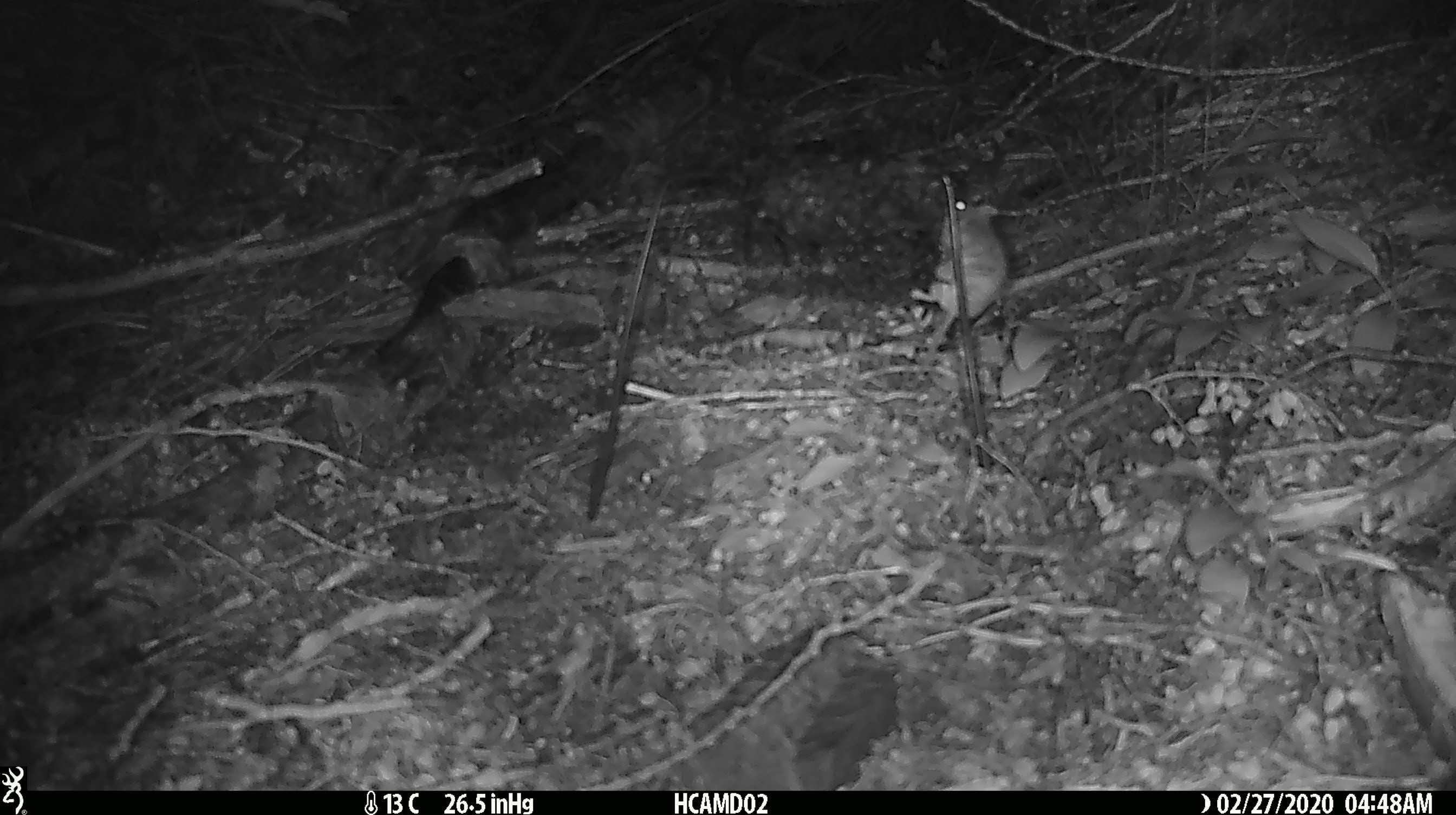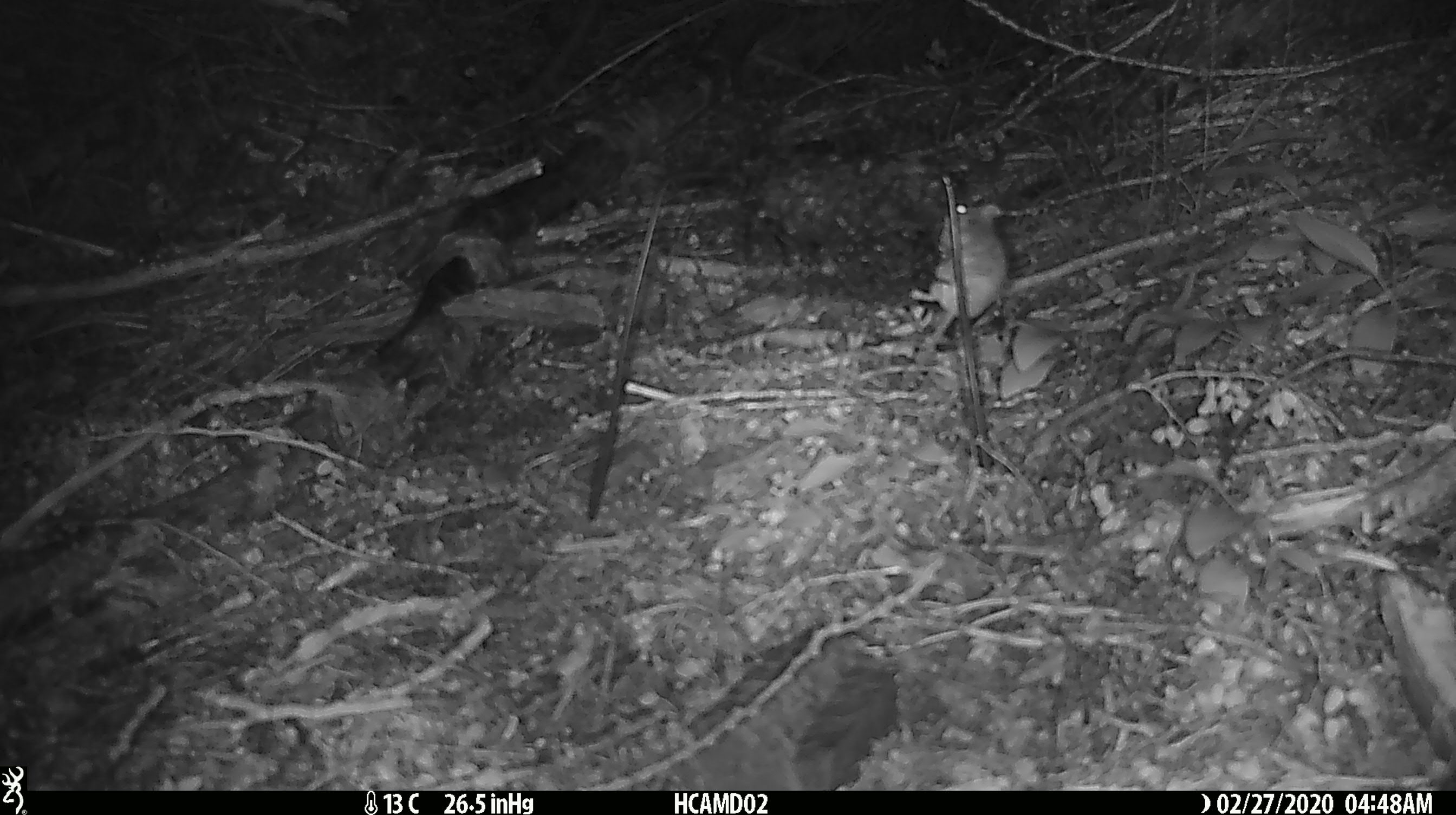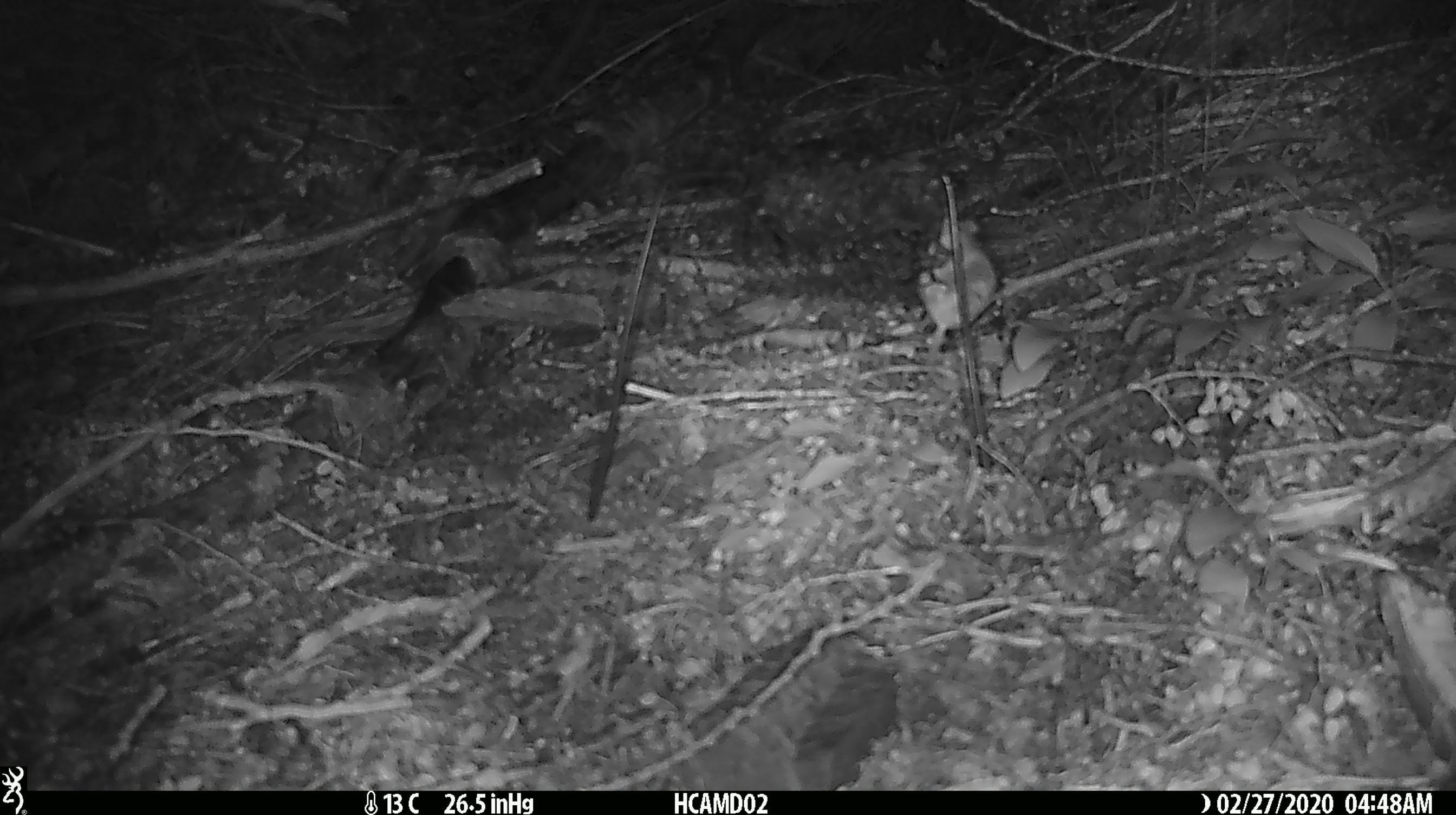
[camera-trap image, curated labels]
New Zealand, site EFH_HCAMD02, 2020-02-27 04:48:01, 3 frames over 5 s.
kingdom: Animalia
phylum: Chordata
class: Mammalia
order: Rodentia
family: Muridae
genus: Mus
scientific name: Mus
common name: mouse